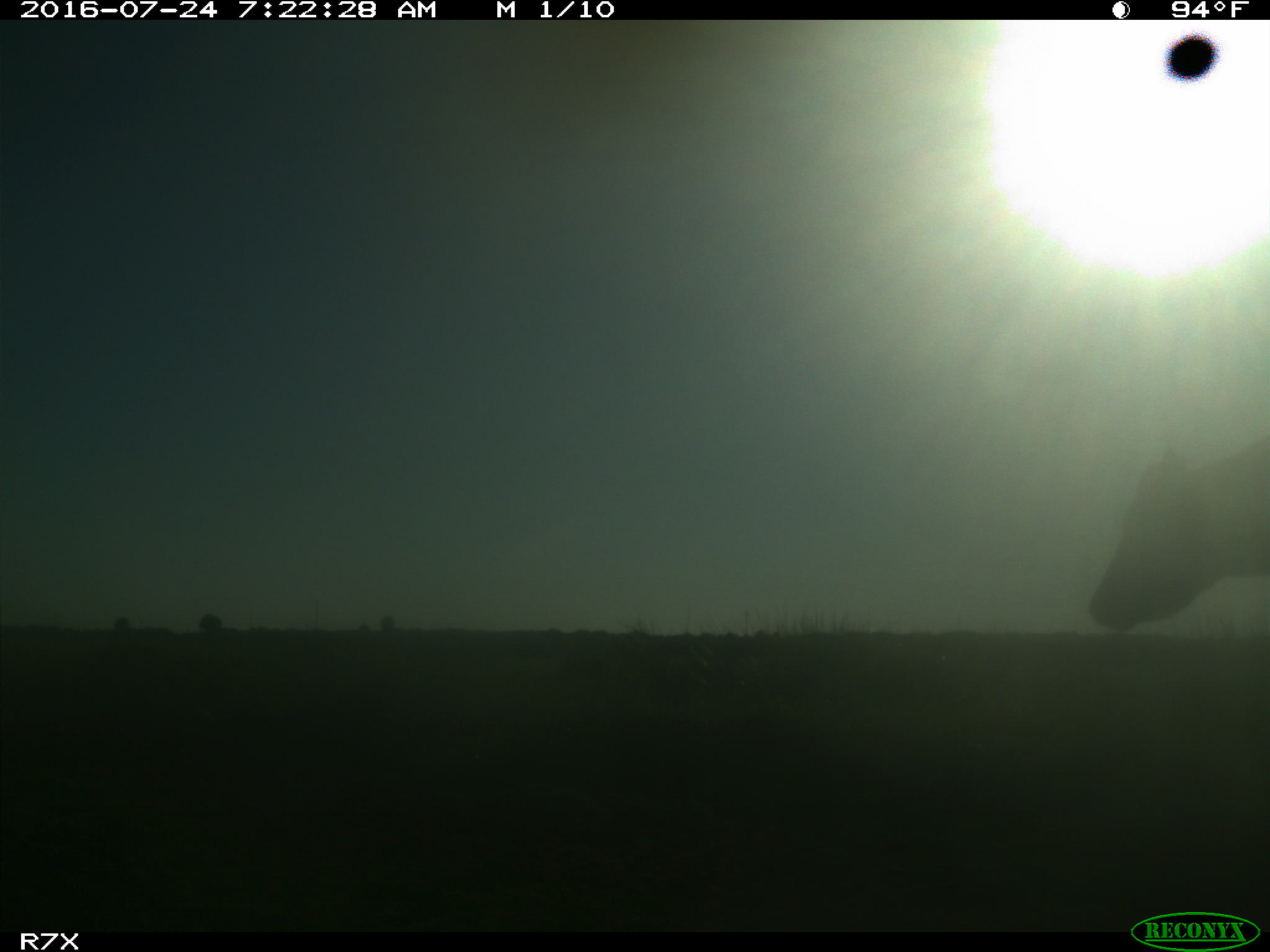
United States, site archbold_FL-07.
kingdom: Animalia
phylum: Chordata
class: Mammalia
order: Artiodactyla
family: Bovidae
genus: Bos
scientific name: Bos taurus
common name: domestic cow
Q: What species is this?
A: Bos taurus (domestic cow).